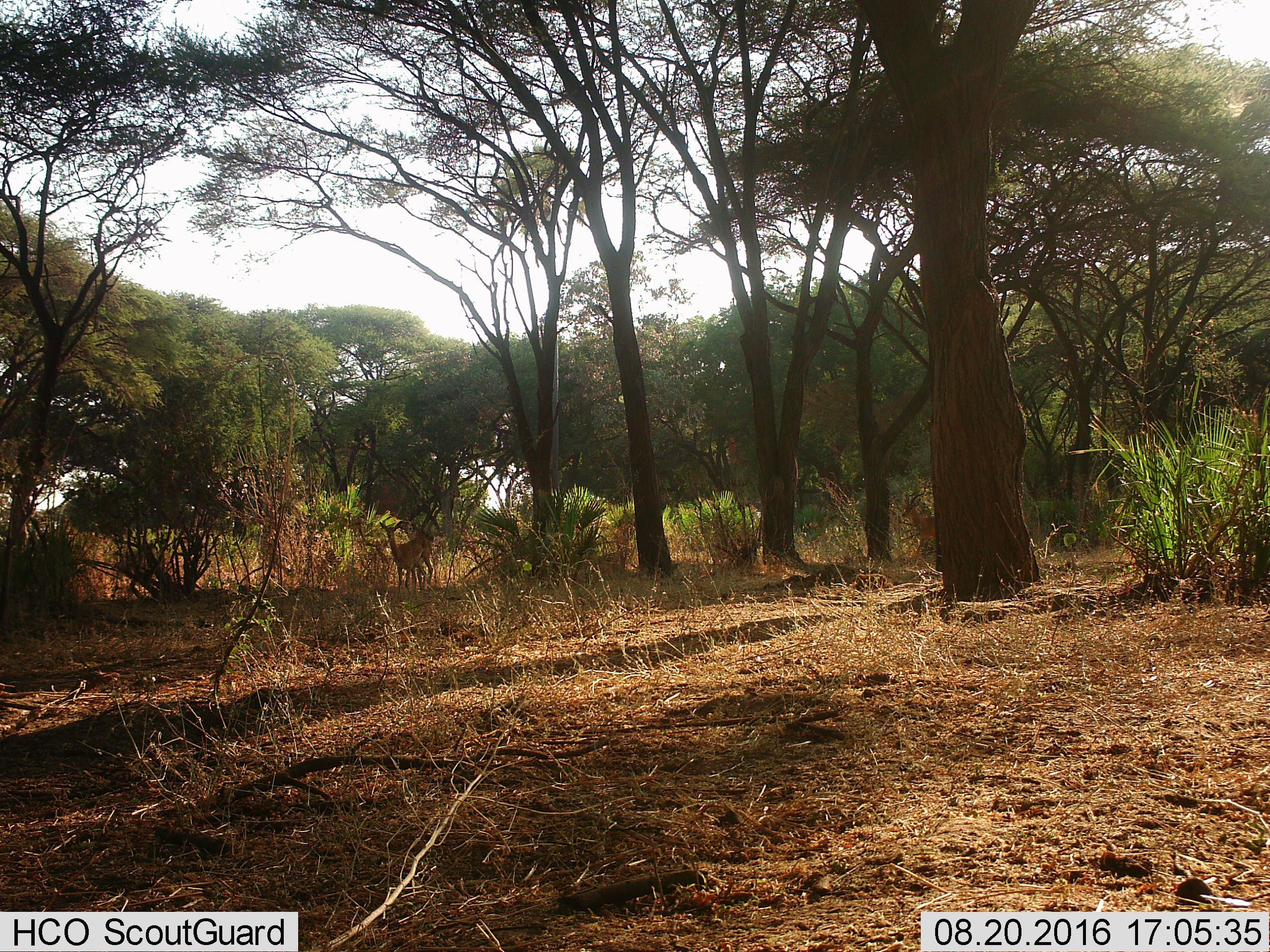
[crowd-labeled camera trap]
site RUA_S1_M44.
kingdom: Animalia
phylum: Chordata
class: Mammalia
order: Artiodactyla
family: Bovidae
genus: Aepyceros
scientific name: Aepyceros melampus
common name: impala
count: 2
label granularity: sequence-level